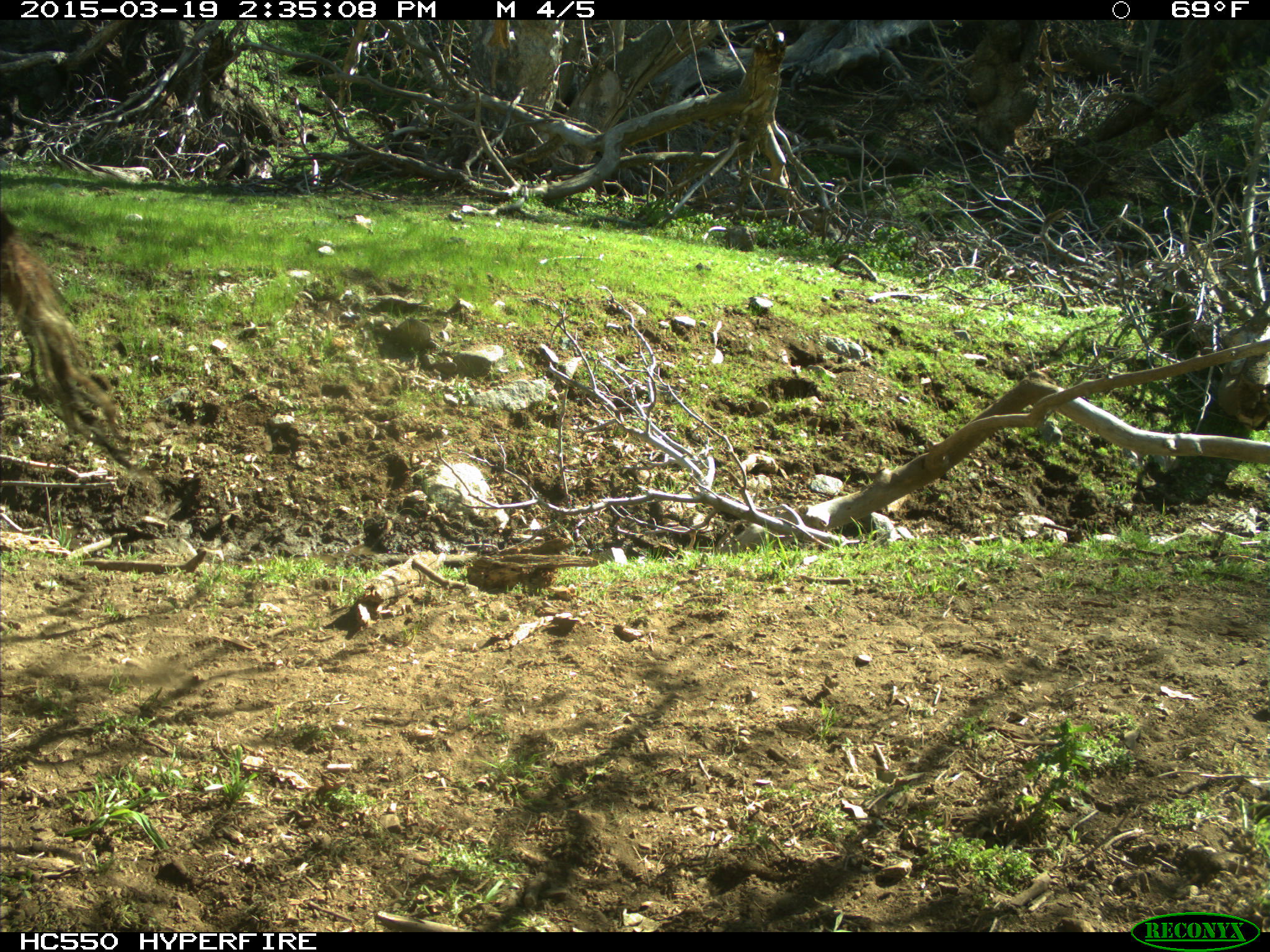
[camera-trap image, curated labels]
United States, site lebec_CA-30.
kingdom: Animalia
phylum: Chordata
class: Mammalia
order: Artiodactyla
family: Bovidae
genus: Bos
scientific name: Bos taurus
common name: domestic cow